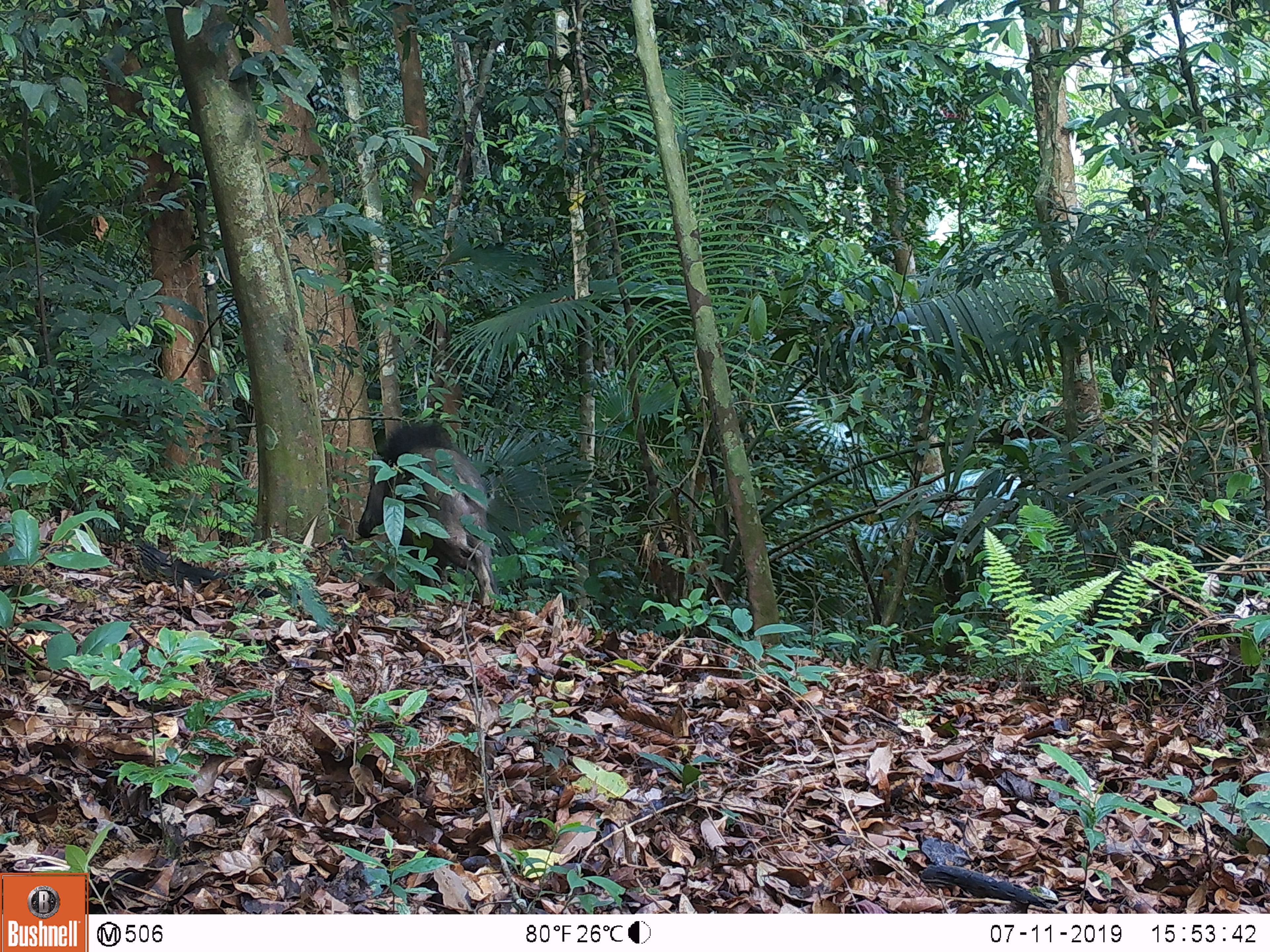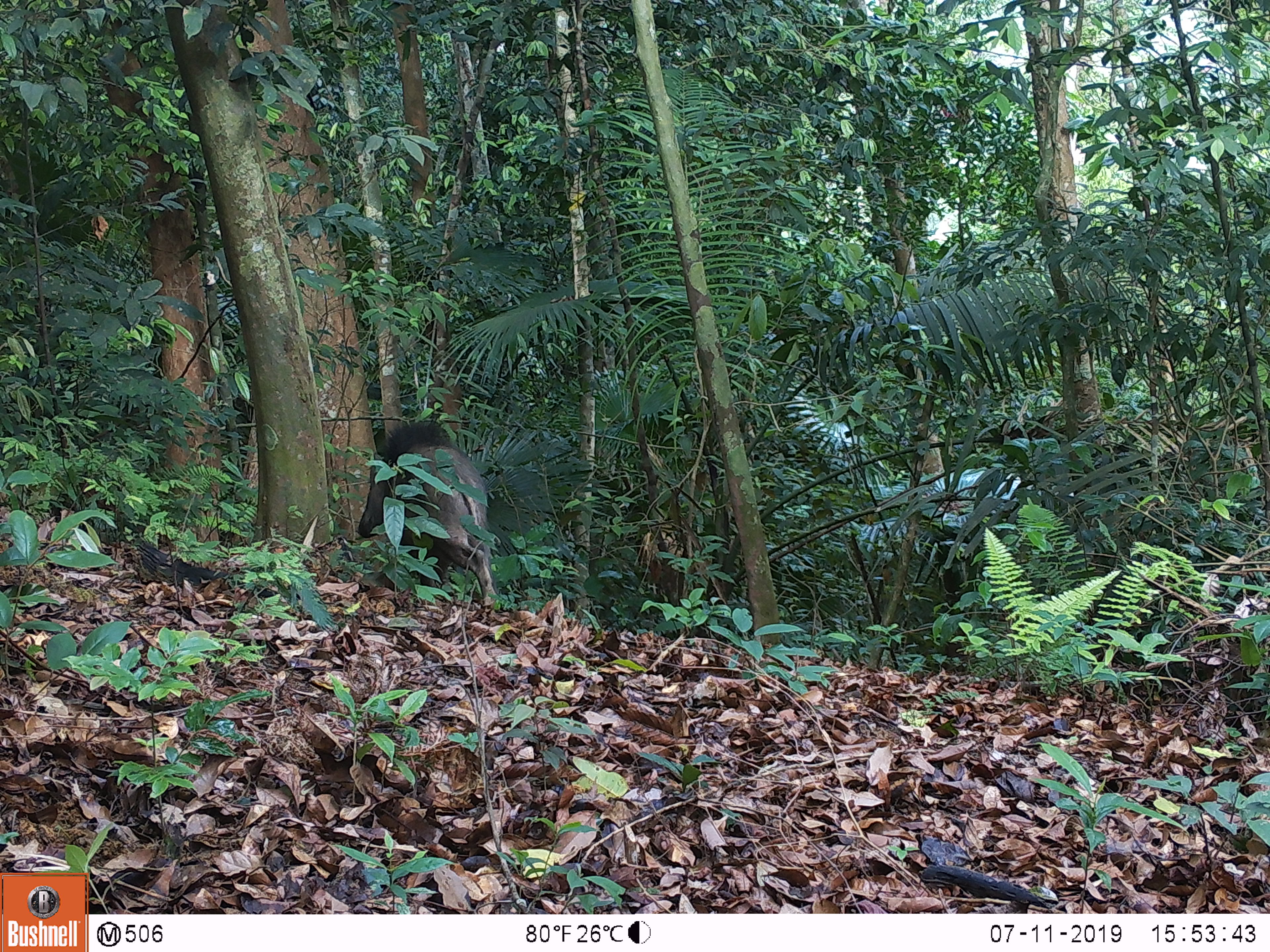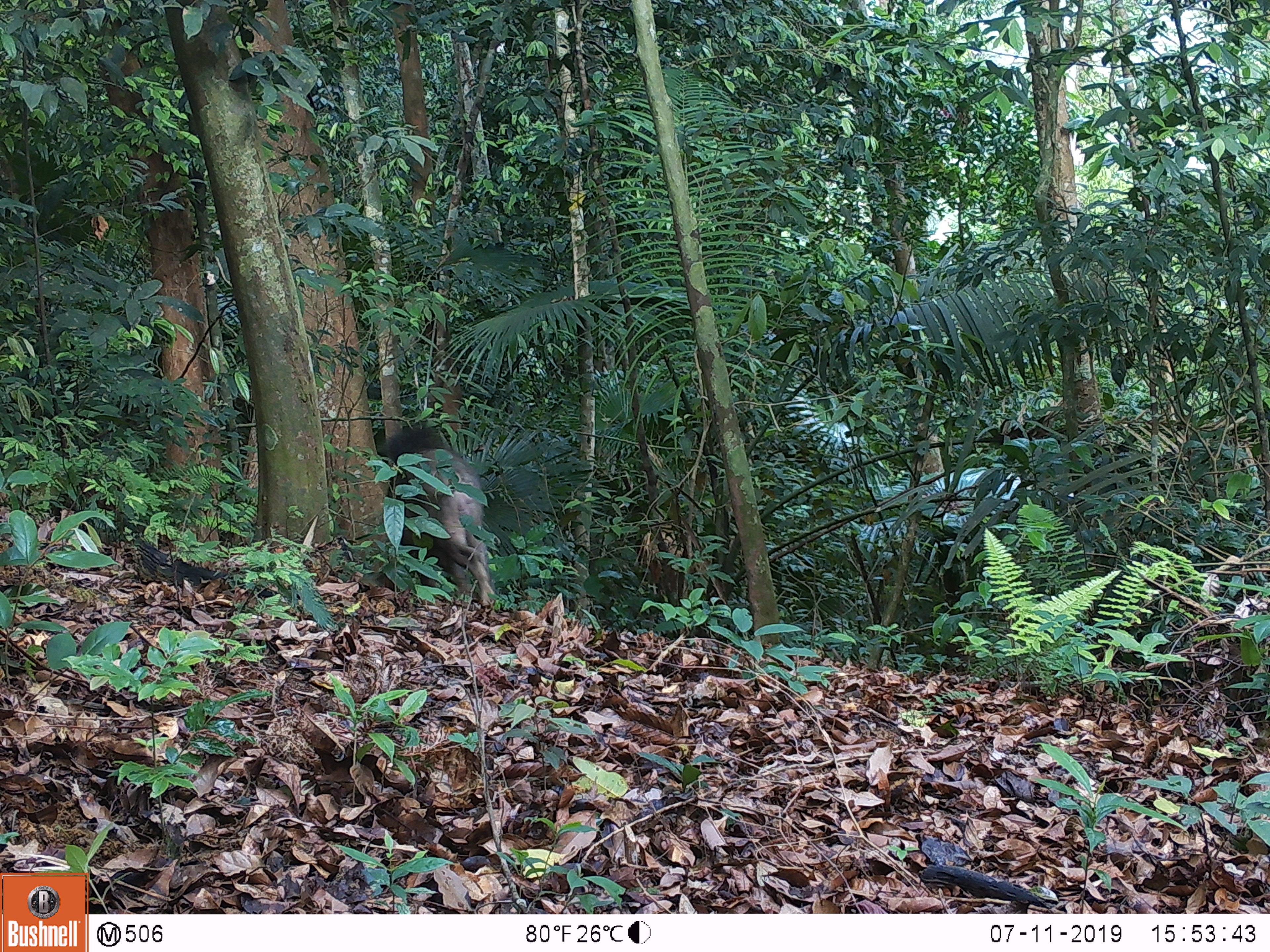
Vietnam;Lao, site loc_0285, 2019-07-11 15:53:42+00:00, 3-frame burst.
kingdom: Animalia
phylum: Chordata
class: Mammalia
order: Artiodactyla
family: Suidae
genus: Sus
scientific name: Sus scrofa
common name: eurasian wild pig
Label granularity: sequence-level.